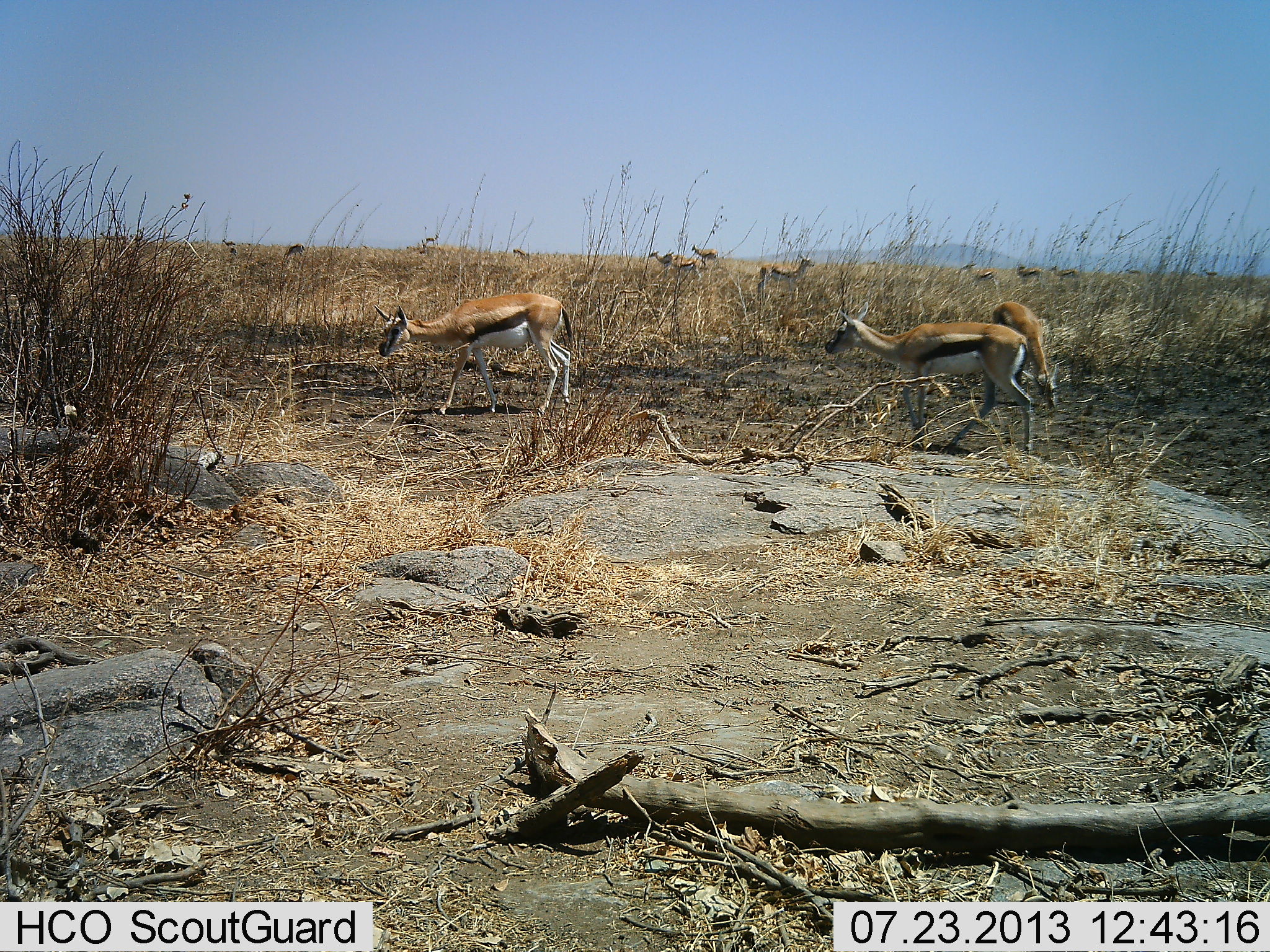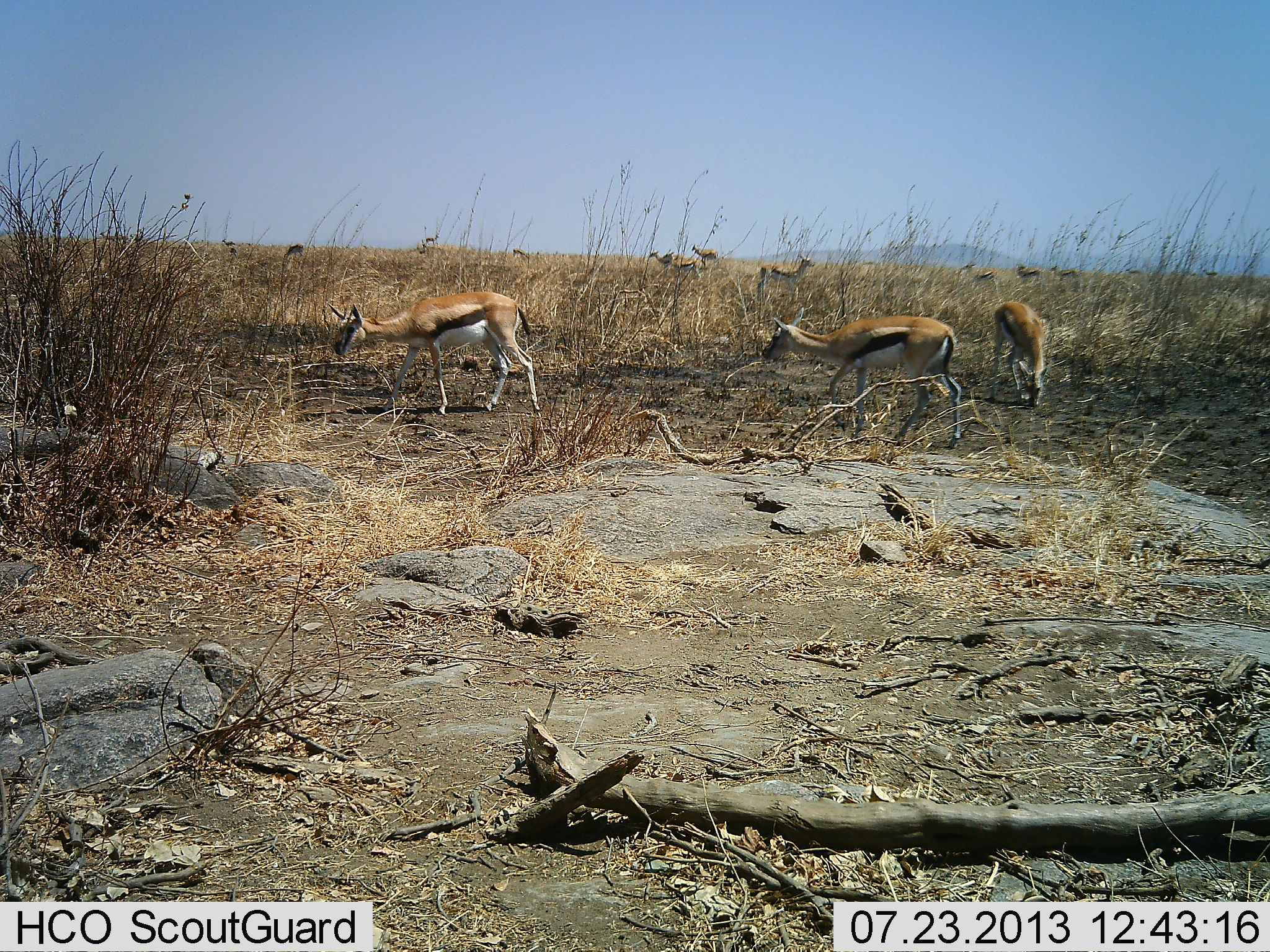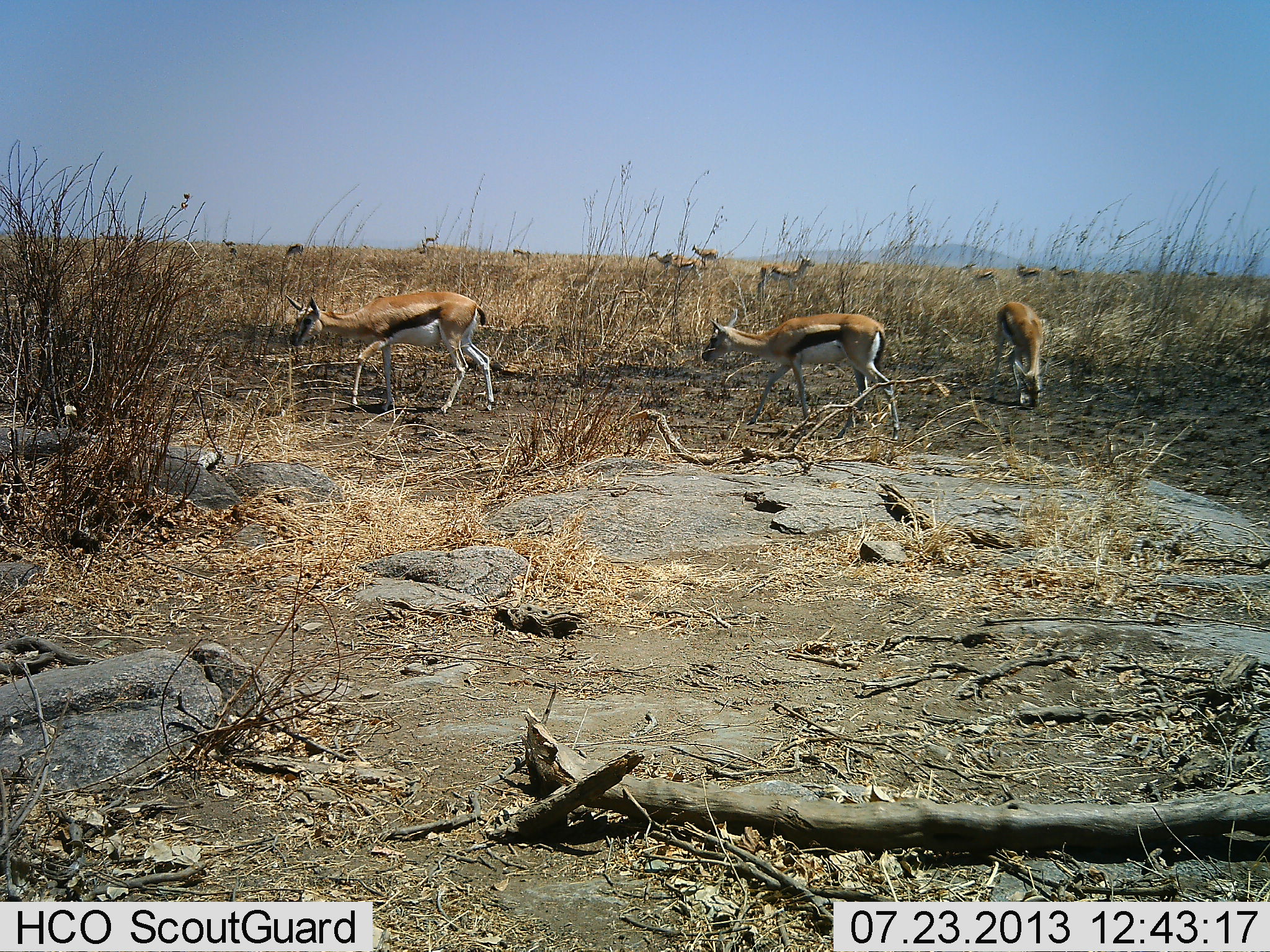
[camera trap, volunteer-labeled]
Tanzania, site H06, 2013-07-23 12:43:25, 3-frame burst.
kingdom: Animalia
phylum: Chordata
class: Mammalia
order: Artiodactyla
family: Bovidae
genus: Eudorcas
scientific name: Eudorcas thomsonii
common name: thomson's gazelle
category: gazellethomsons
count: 11-50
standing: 60%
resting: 0%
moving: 66%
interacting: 0%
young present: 0%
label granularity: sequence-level